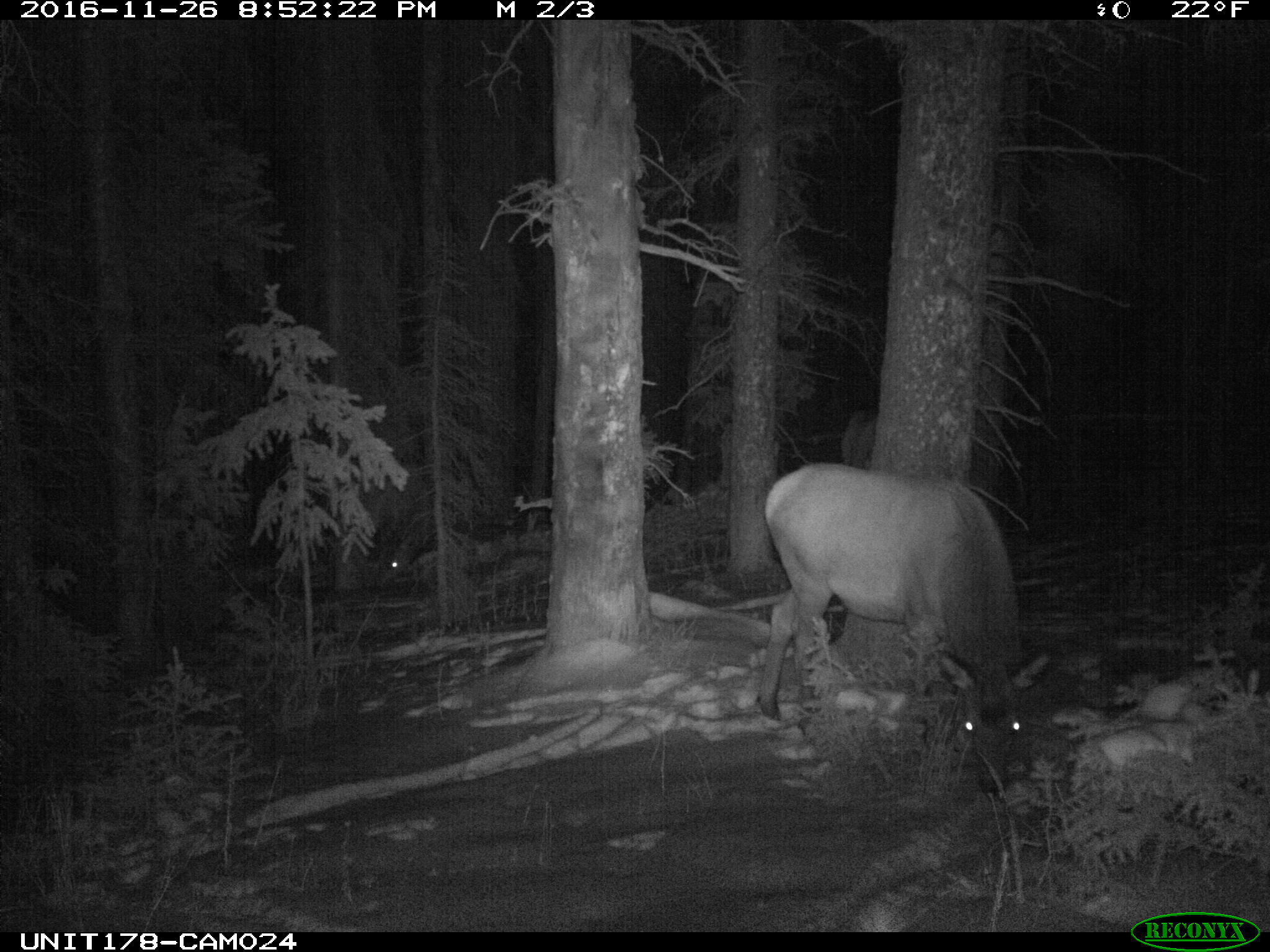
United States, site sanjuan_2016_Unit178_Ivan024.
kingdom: Animalia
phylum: Chordata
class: Mammalia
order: Artiodactyla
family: Cervidae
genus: Cervus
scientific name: Cervus elaphus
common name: red deer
Cervus elaphus (red deer).